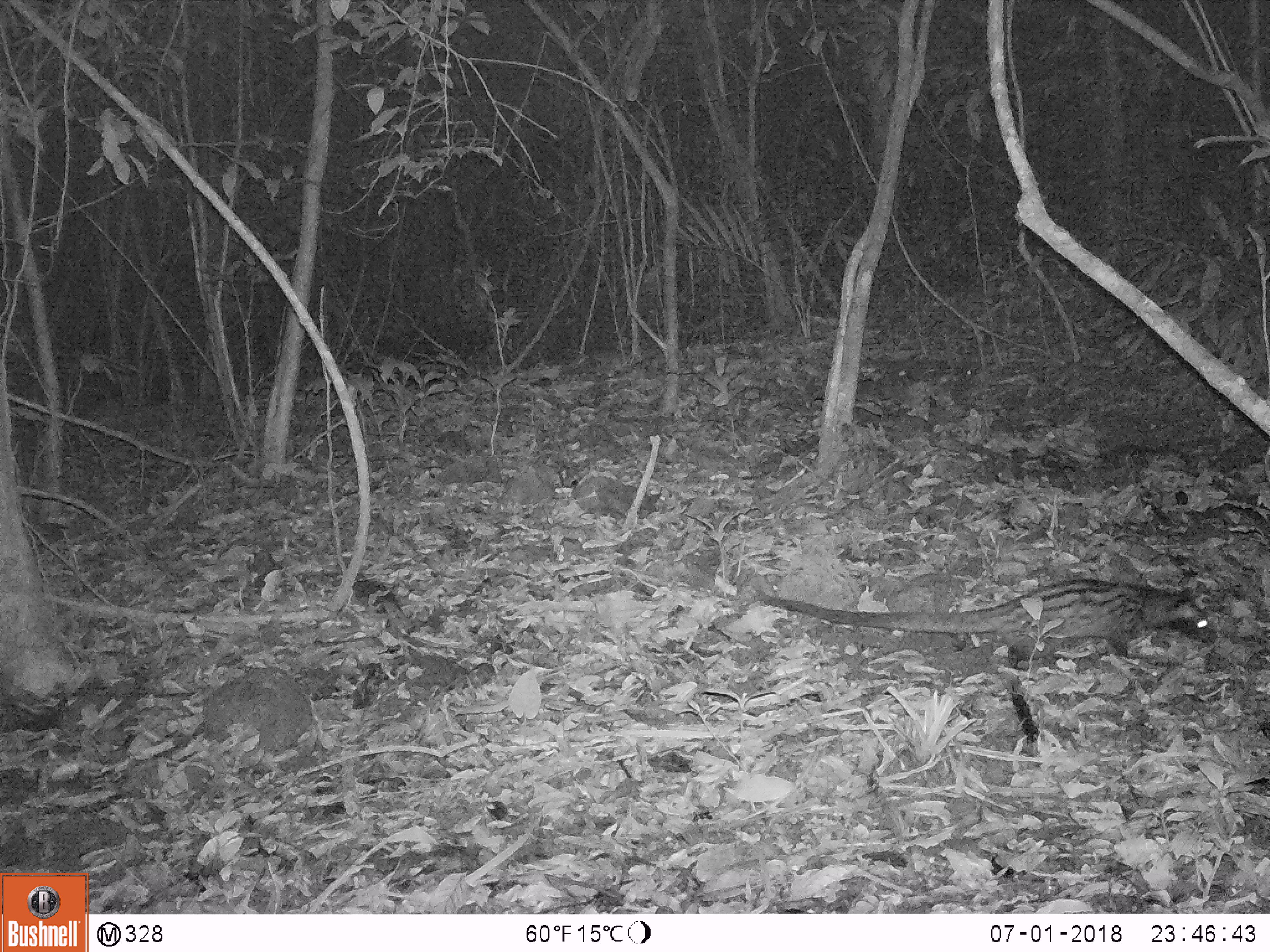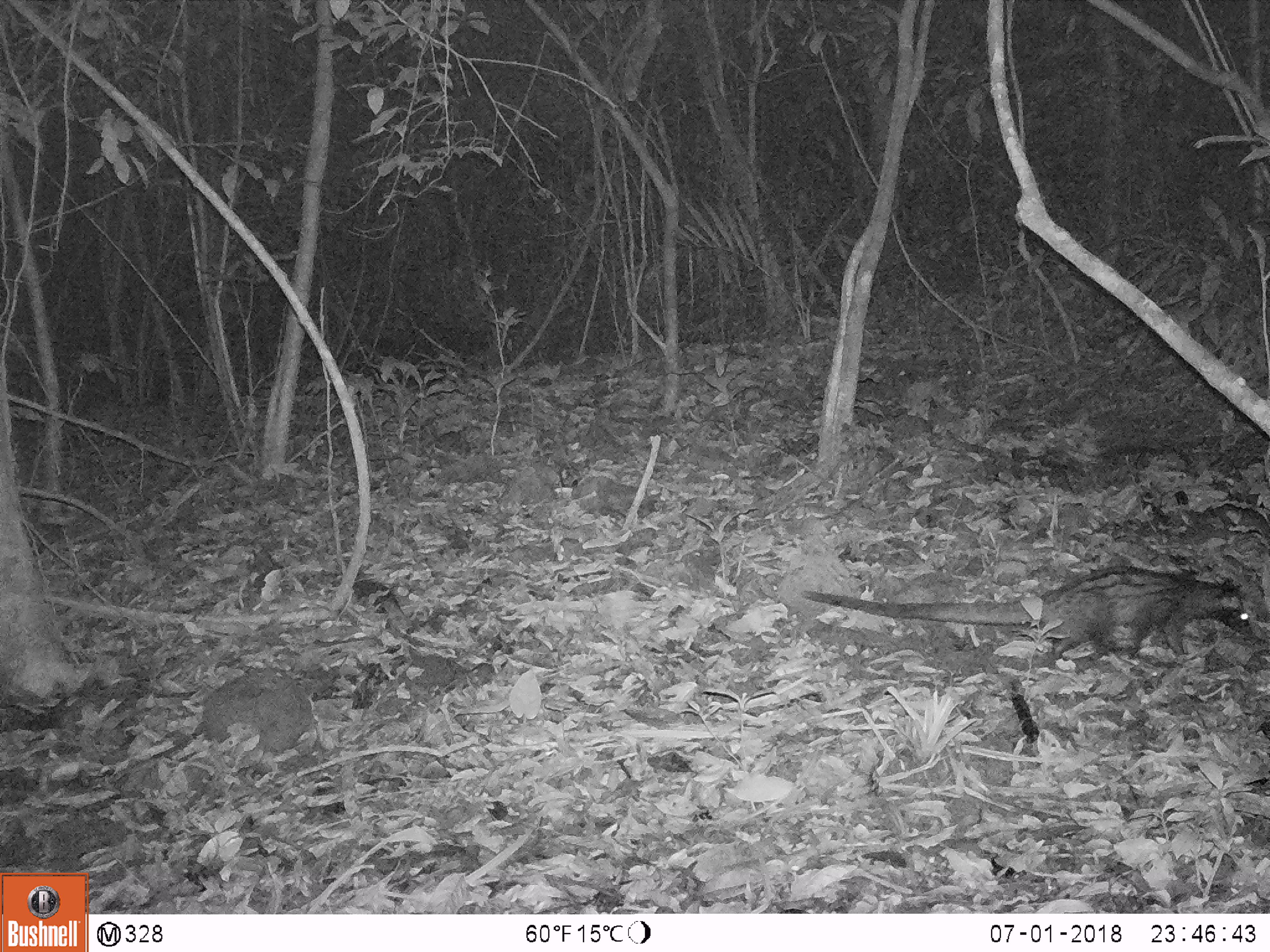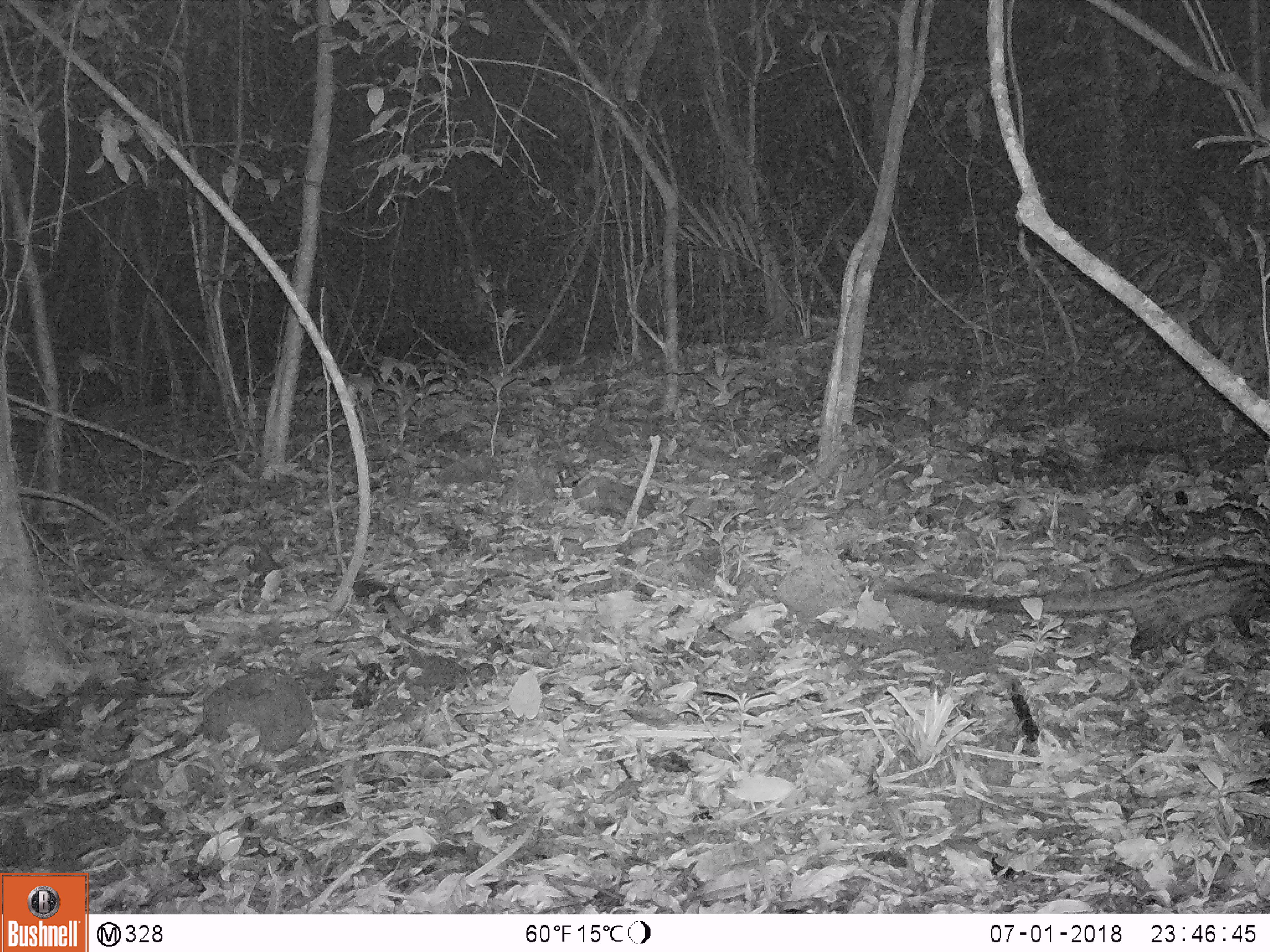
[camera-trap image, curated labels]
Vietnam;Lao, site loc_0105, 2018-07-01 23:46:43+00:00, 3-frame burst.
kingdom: Animalia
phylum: Chordata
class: Mammalia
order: Carnivora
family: Viverridae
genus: Paradoxurus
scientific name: Paradoxurus hermaphroditus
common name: common palm civet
Common palm civet (Paradoxurus hermaphroditus). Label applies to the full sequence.